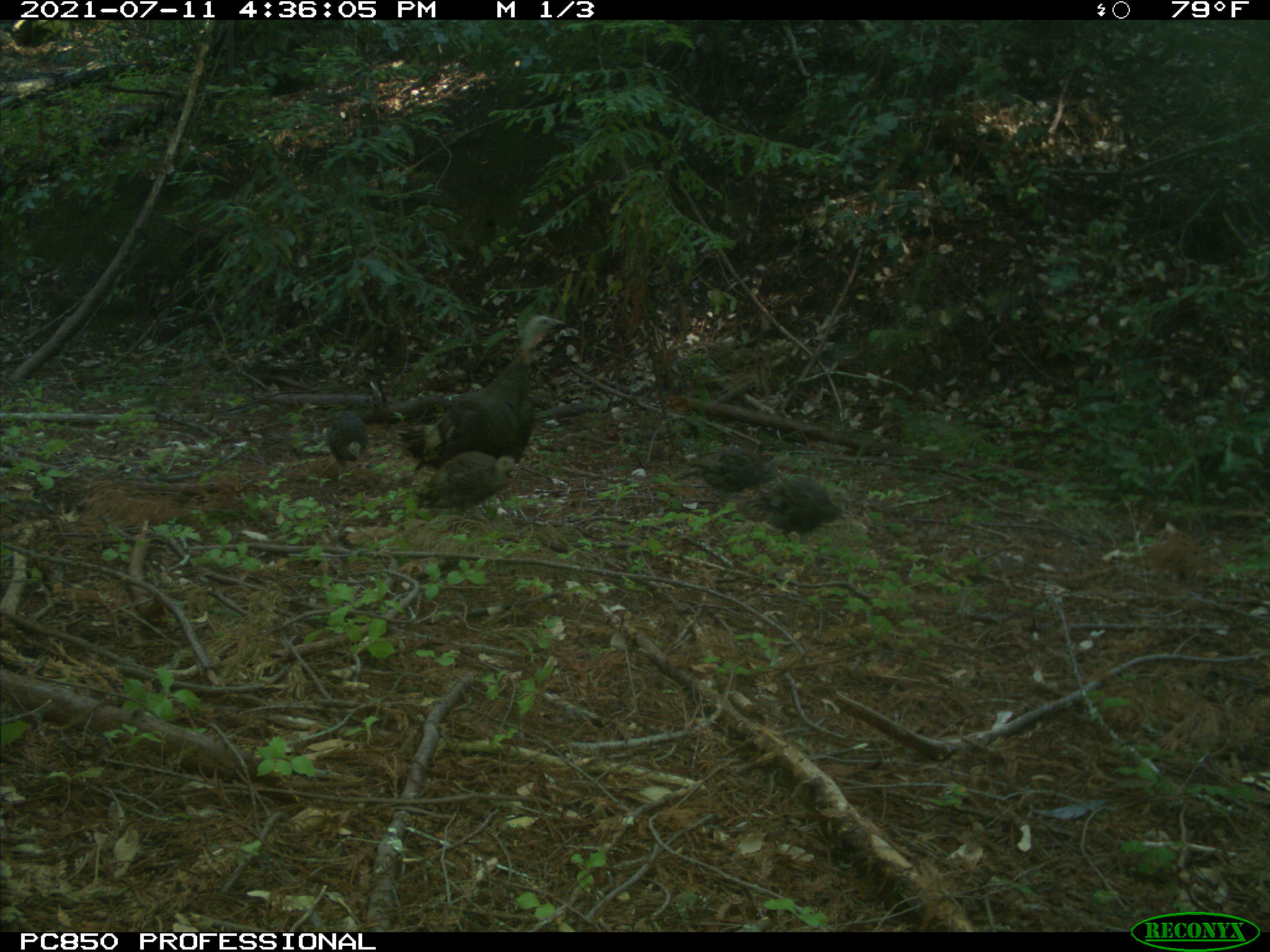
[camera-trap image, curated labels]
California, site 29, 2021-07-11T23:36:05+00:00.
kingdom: Animalia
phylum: Chordata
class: Aves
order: Galliformes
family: Phasianidae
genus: Meleagris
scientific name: Meleagris gallopavo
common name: turkey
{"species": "turkey (Meleagris gallopavo)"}